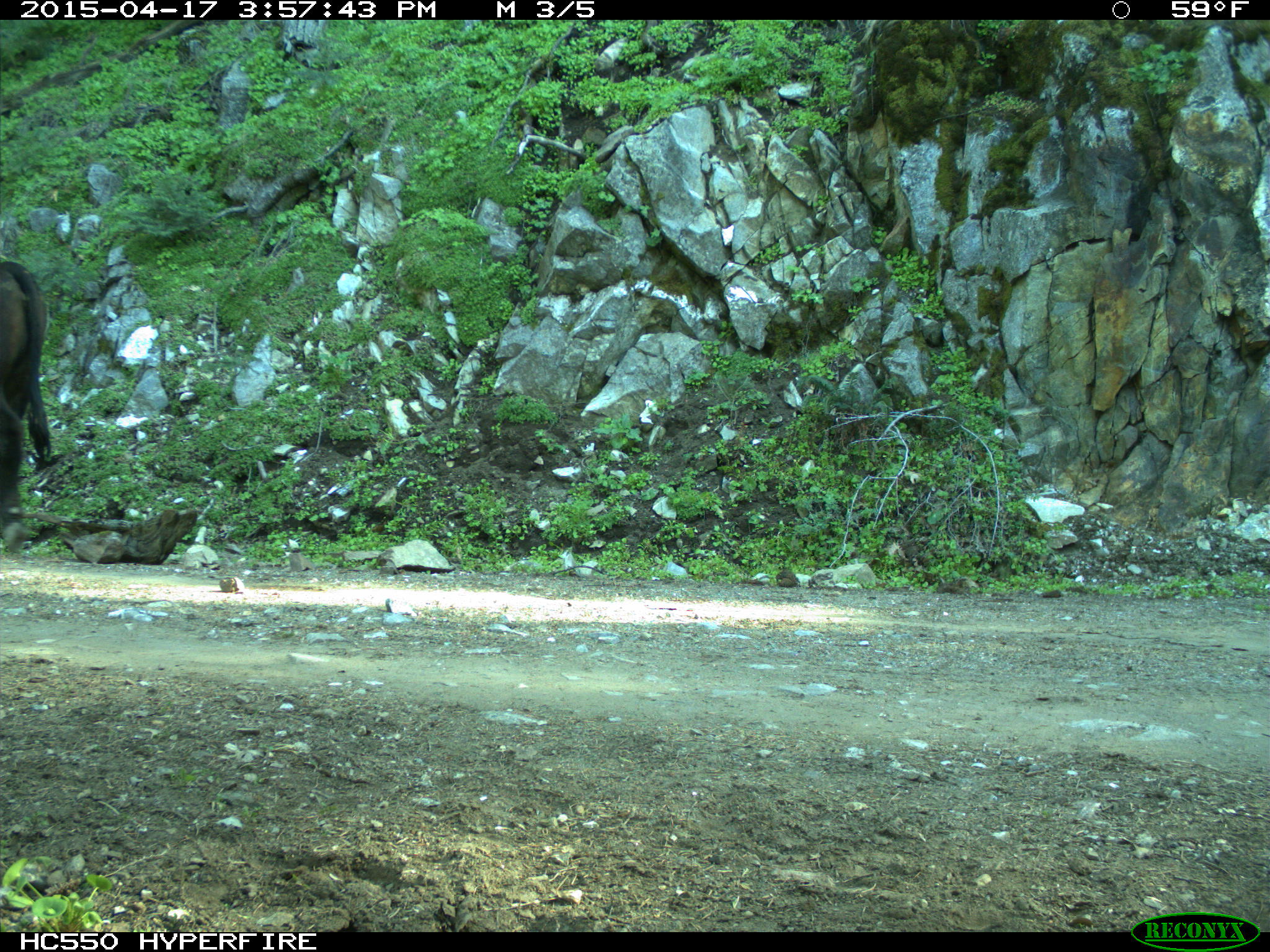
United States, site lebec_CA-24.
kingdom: Animalia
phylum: Chordata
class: Mammalia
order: Artiodactyla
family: Bovidae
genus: Bos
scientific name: Bos taurus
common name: domestic cow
Bos taurus (domestic cow).